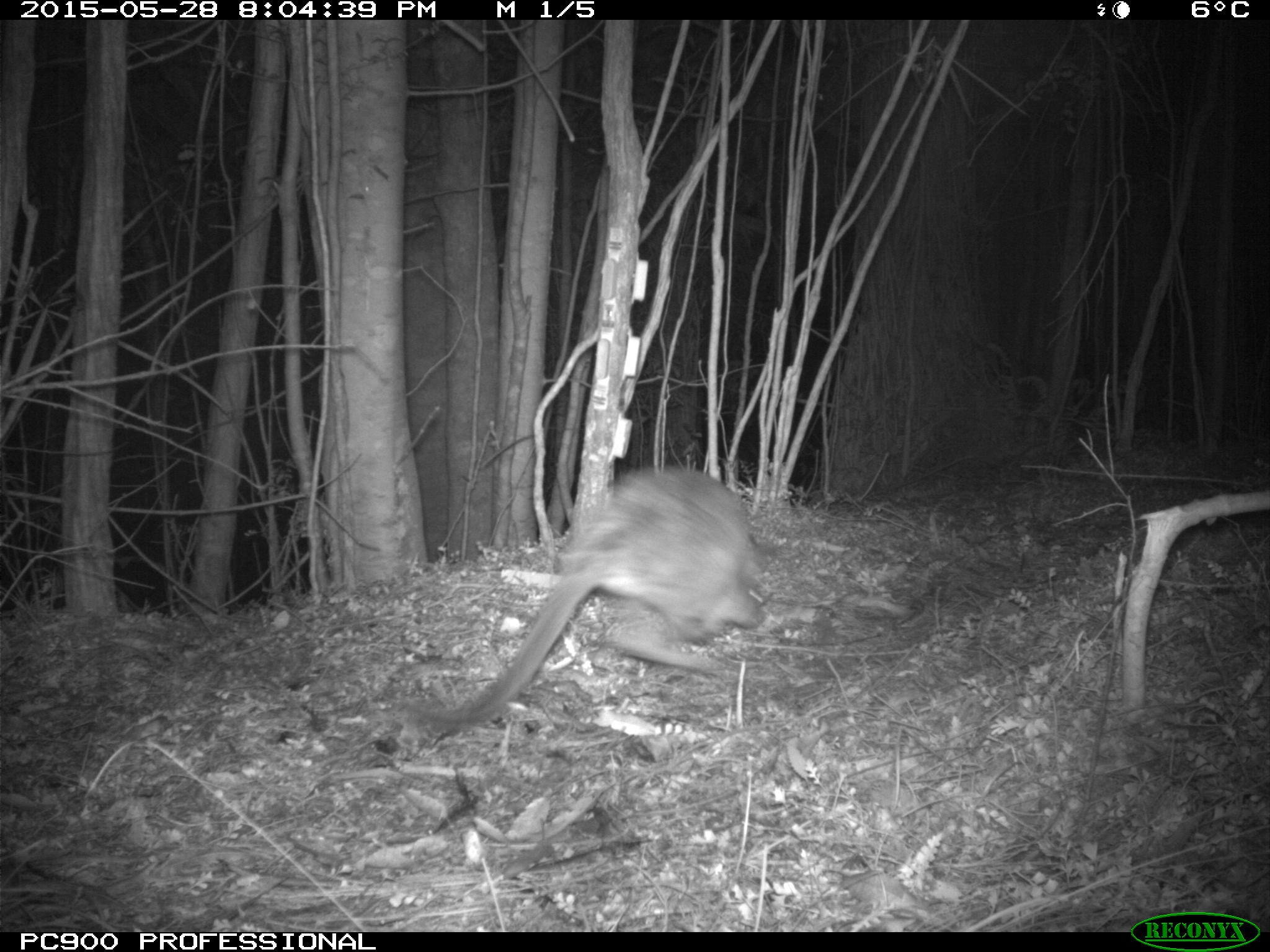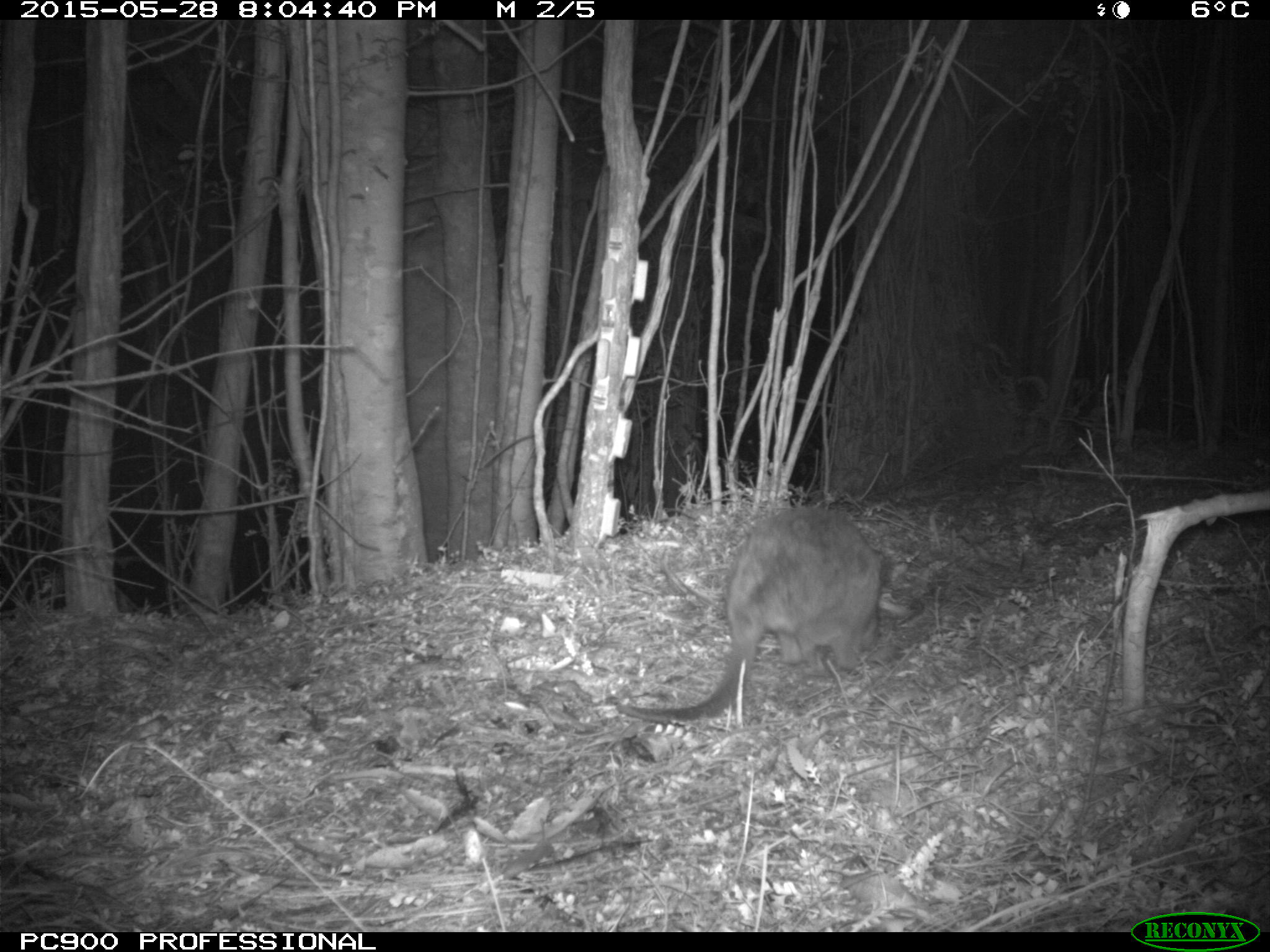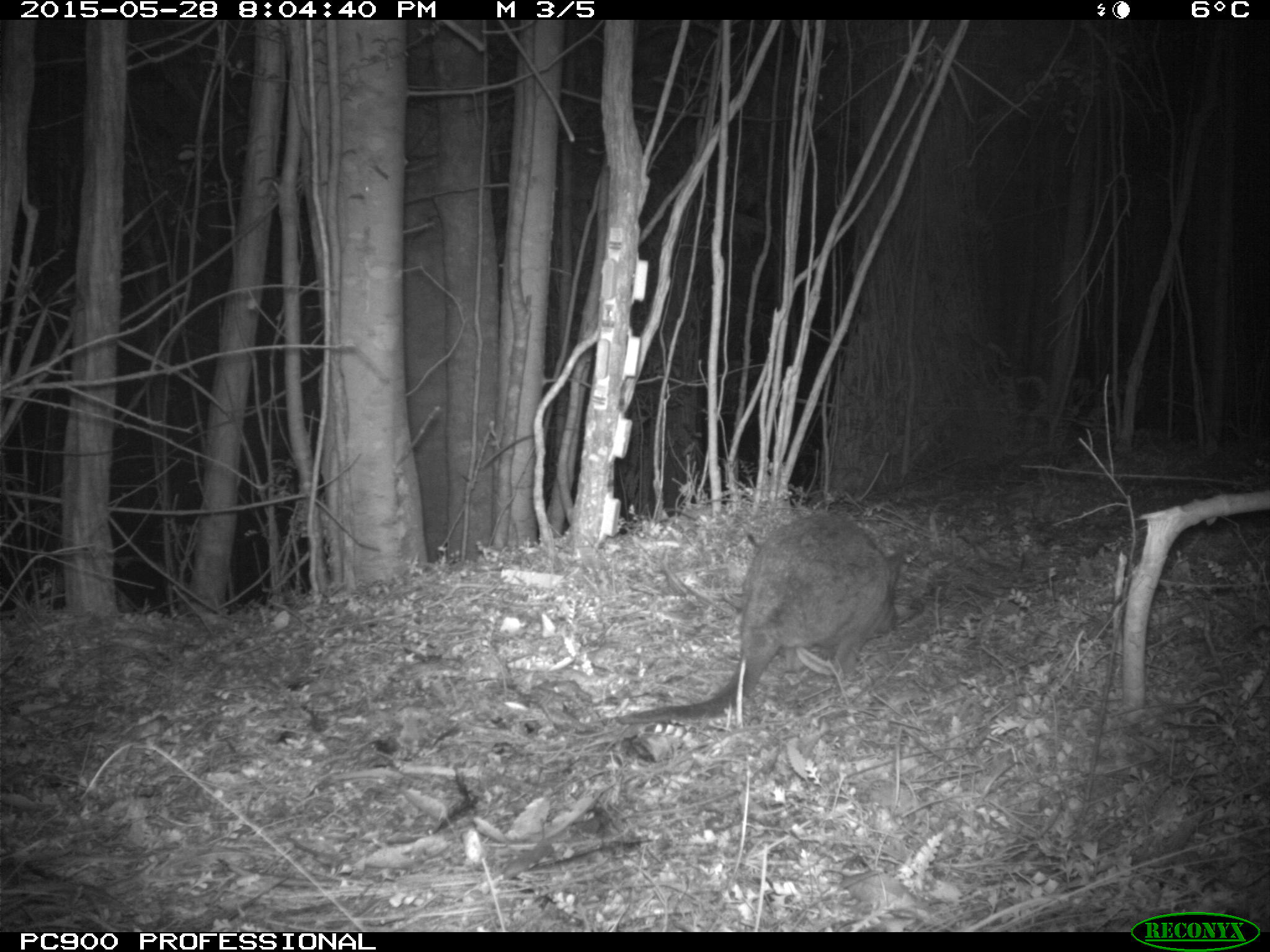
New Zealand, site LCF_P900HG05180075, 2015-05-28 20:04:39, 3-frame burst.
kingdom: Animalia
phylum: Chordata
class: Mammalia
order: Diprotodontia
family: Macropodidae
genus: Notamacropus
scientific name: Notamacropus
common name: wallaby